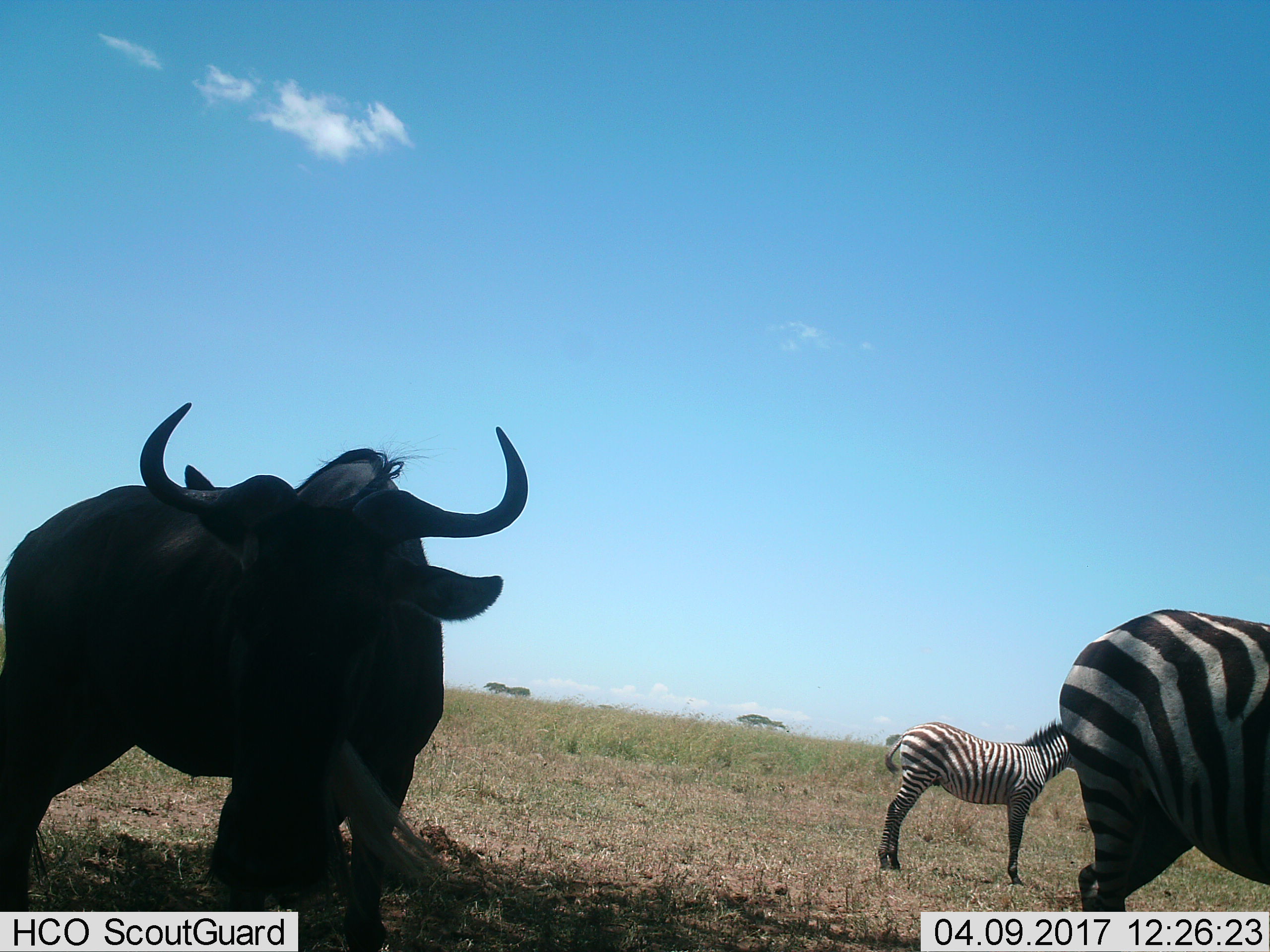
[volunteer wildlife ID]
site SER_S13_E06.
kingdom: Animalia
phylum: Chordata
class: Mammalia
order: Artiodactyla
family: Bovidae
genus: Connochaetes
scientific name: Connochaetes taurinus taurinus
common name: blue wildebeest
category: wildebeestblue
Wildebeestblue (blue wildebeest) (Connochaetes taurinus taurinus), count 1. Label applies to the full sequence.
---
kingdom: Animalia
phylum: Chordata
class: Mammalia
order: Perissodactyla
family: Equidae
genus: Equus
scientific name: Equus quagga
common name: plains zebra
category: zebraplains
Zebraplains (plains zebra) (Equus quagga), count 2. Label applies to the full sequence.